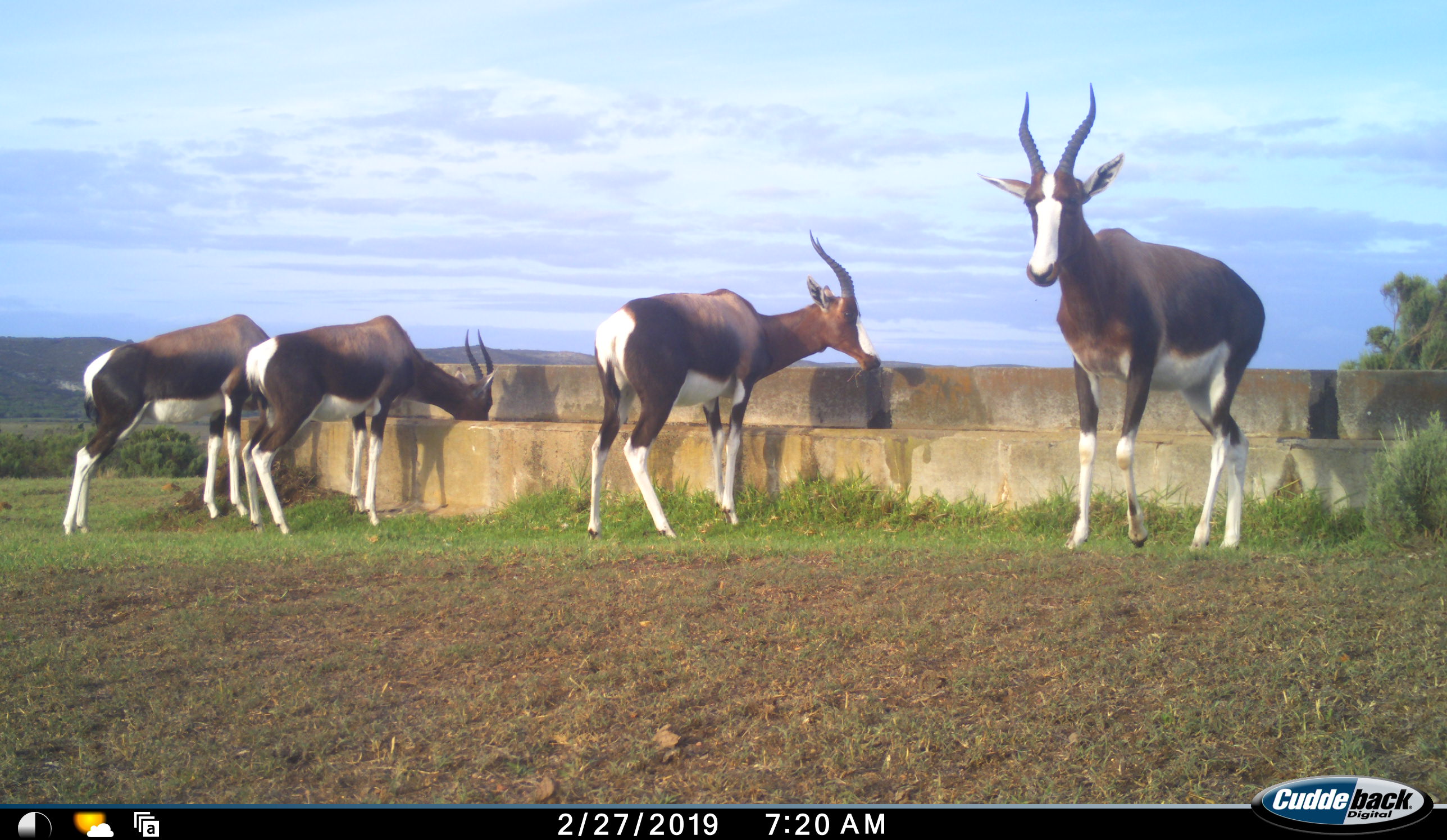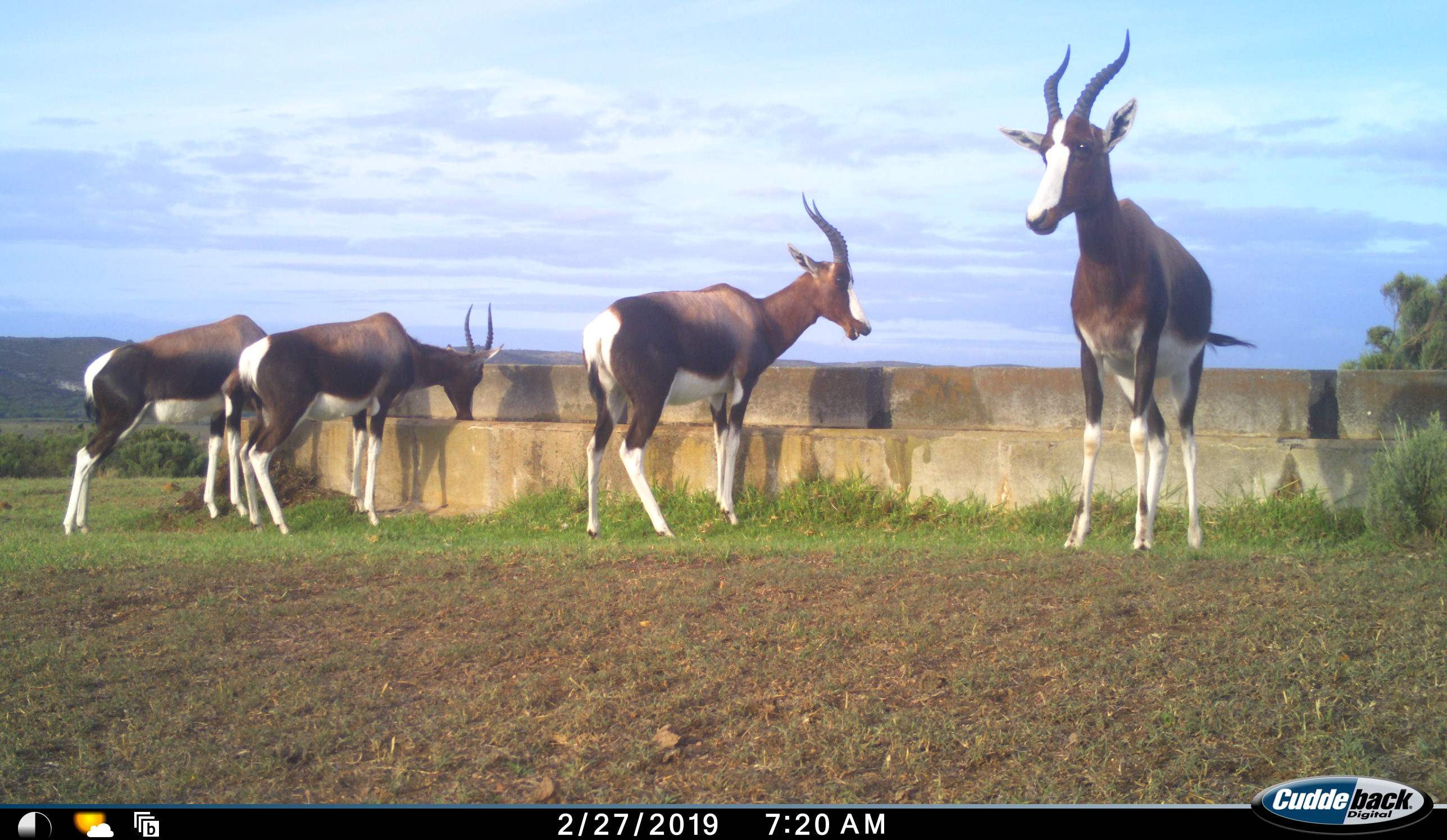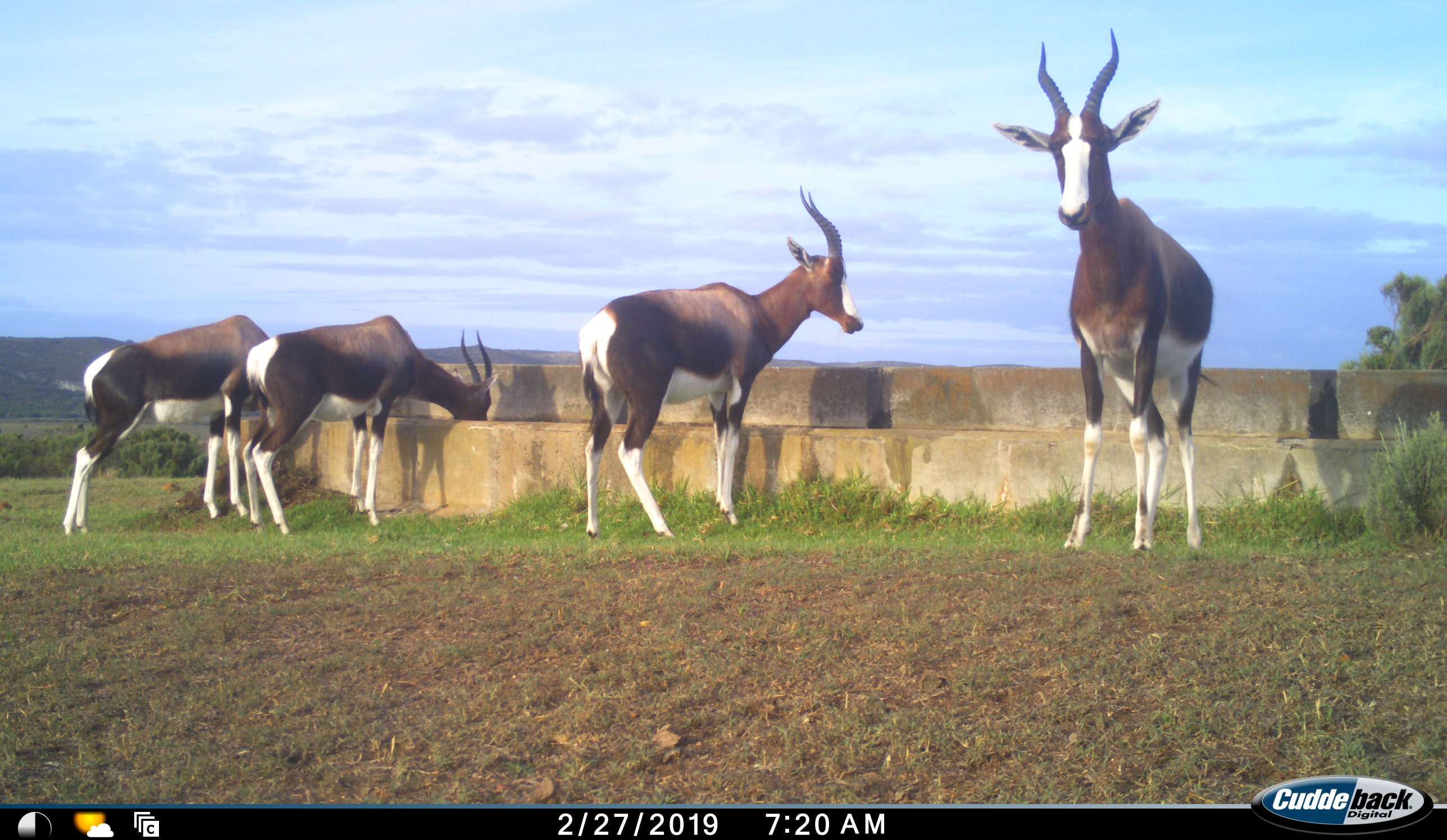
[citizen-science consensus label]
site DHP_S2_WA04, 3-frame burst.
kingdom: Animalia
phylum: Chordata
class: Mammalia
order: Artiodactyla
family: Bovidae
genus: Damaliscus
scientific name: Damaliscus pygargus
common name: bontebok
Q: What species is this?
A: Bontebok (Damaliscus pygargus).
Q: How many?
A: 4.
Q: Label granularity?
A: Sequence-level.